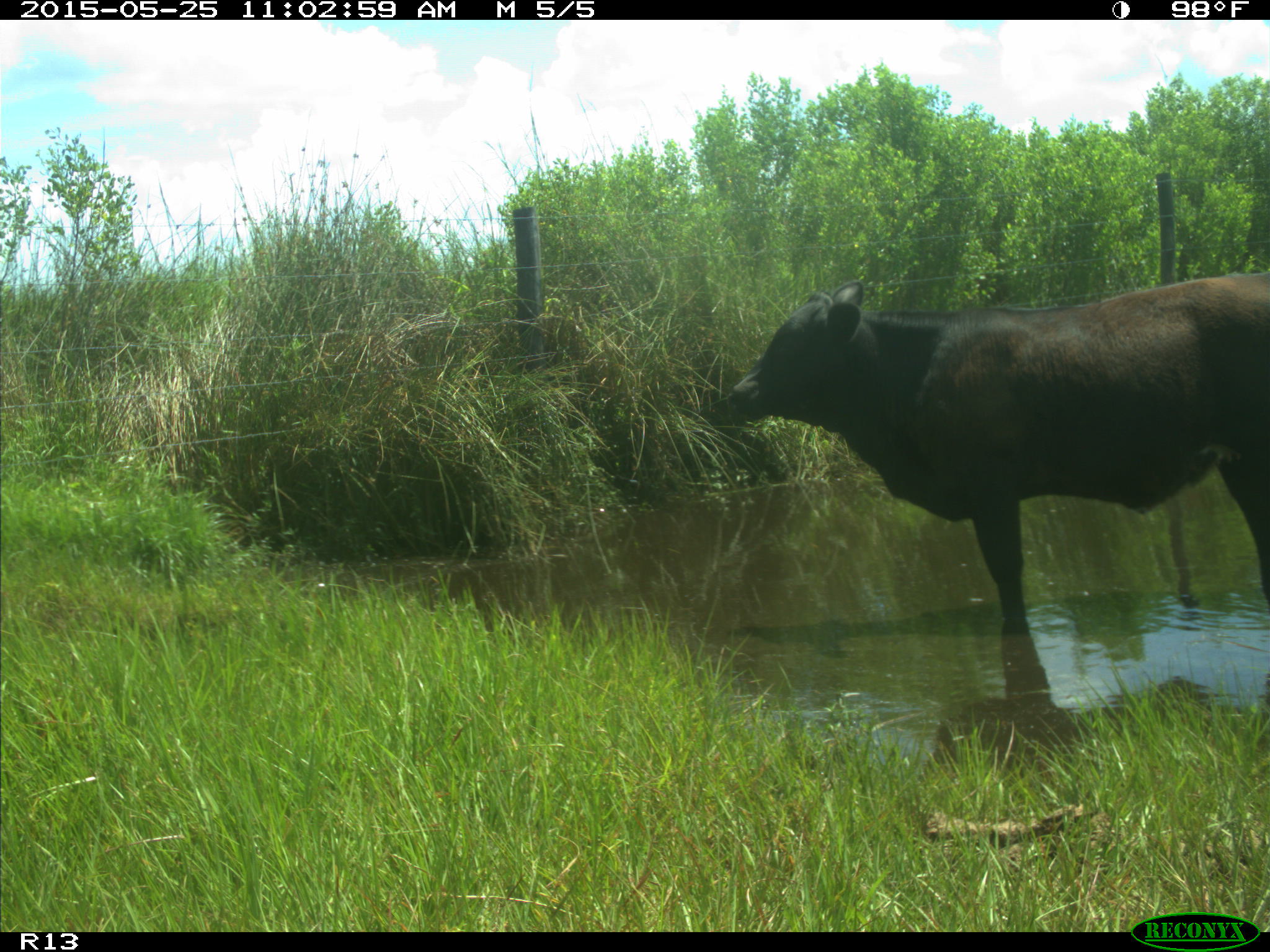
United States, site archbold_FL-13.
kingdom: Animalia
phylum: Chordata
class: Mammalia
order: Artiodactyla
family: Bovidae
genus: Bos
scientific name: Bos taurus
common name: domestic cow